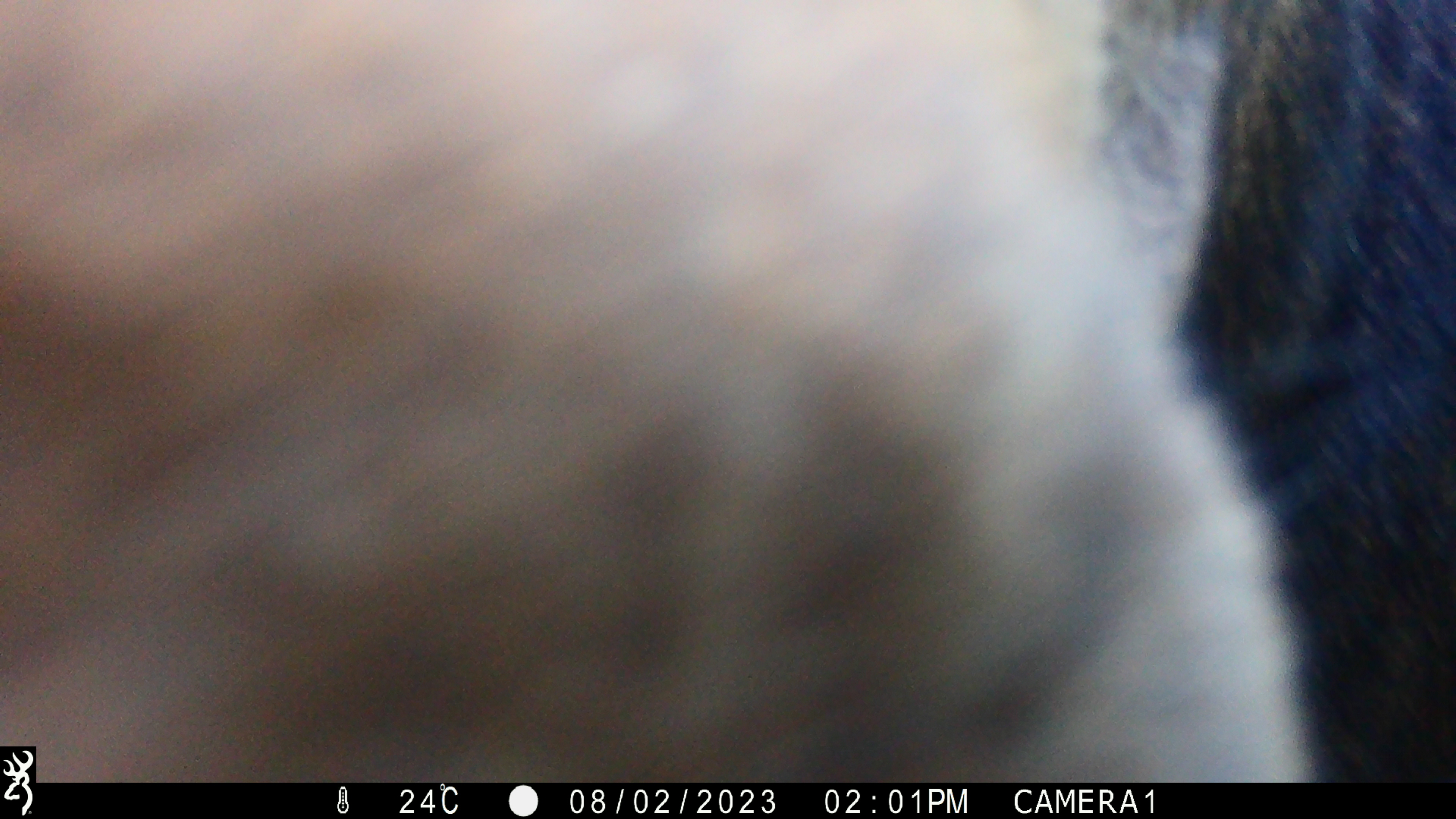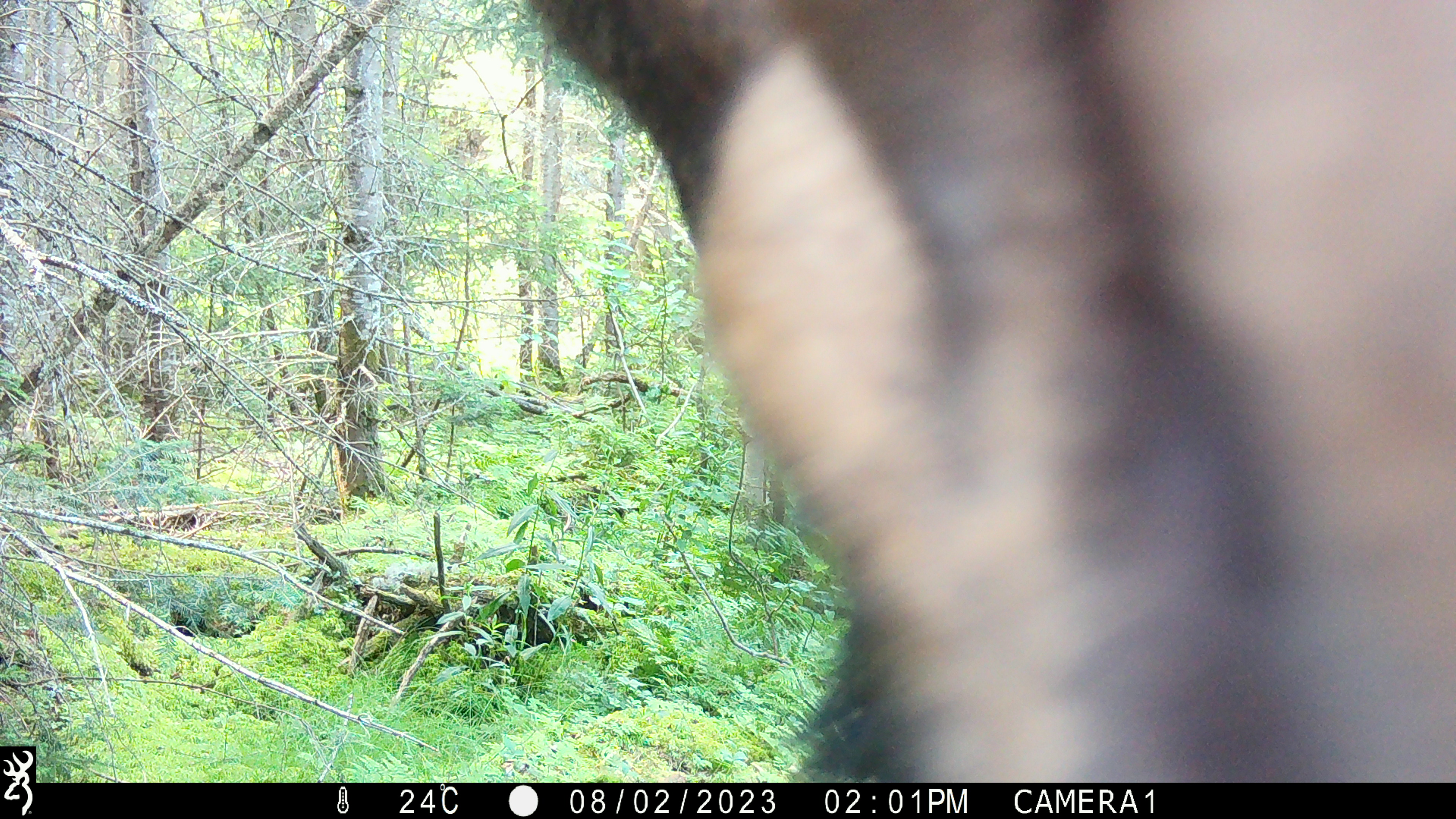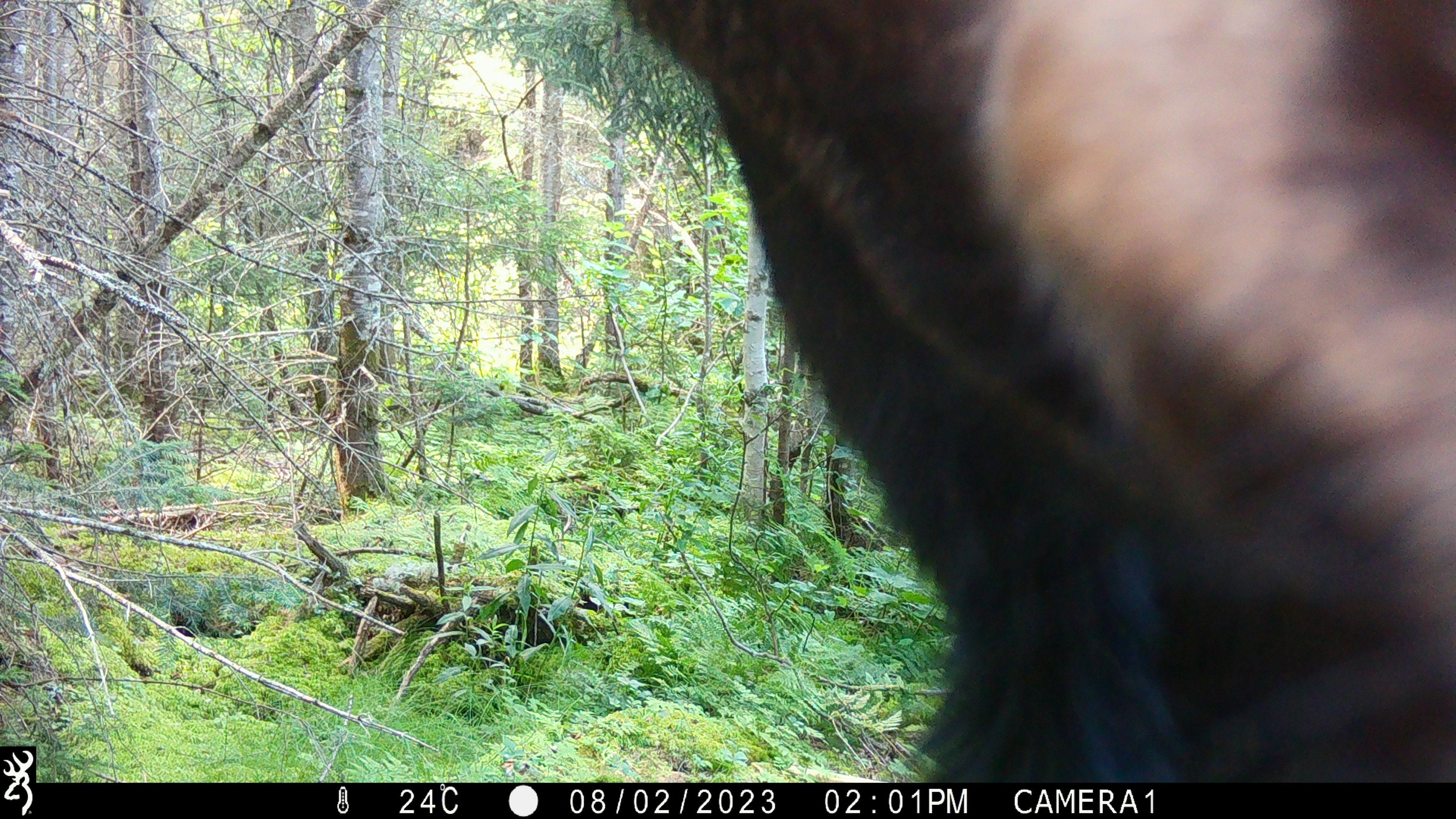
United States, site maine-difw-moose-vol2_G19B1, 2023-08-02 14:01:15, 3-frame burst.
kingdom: Animalia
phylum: Chordata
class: Mammalia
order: Artiodactyla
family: Cervidae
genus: Alces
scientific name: Alces alces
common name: moose